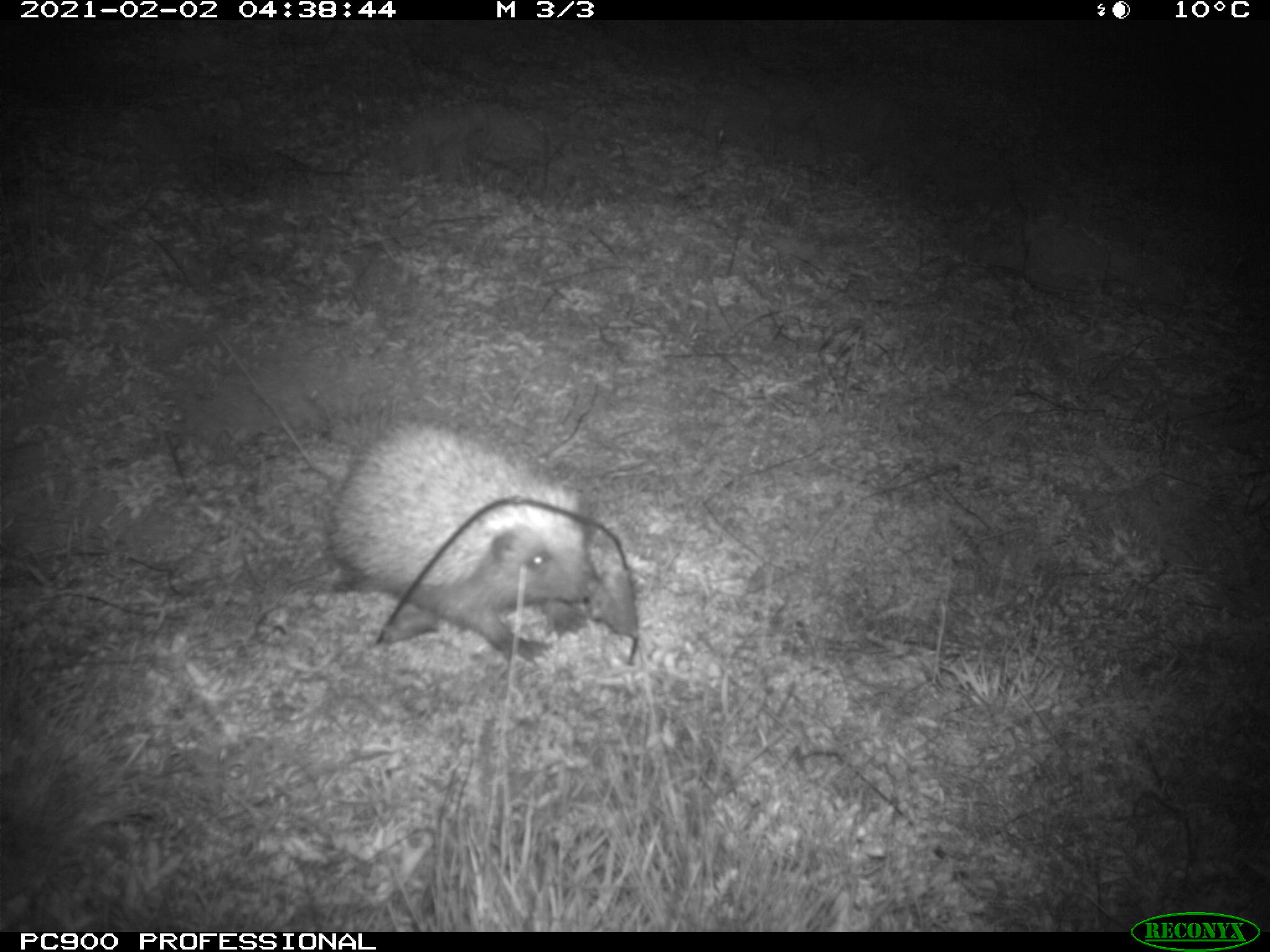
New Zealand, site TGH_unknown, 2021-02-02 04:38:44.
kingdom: Animalia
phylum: Chordata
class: Mammalia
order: Eulipotyphla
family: Erinaceidae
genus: Erinaceus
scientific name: Erinaceus europaeus europaeus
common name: european hedgehog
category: hedgehog